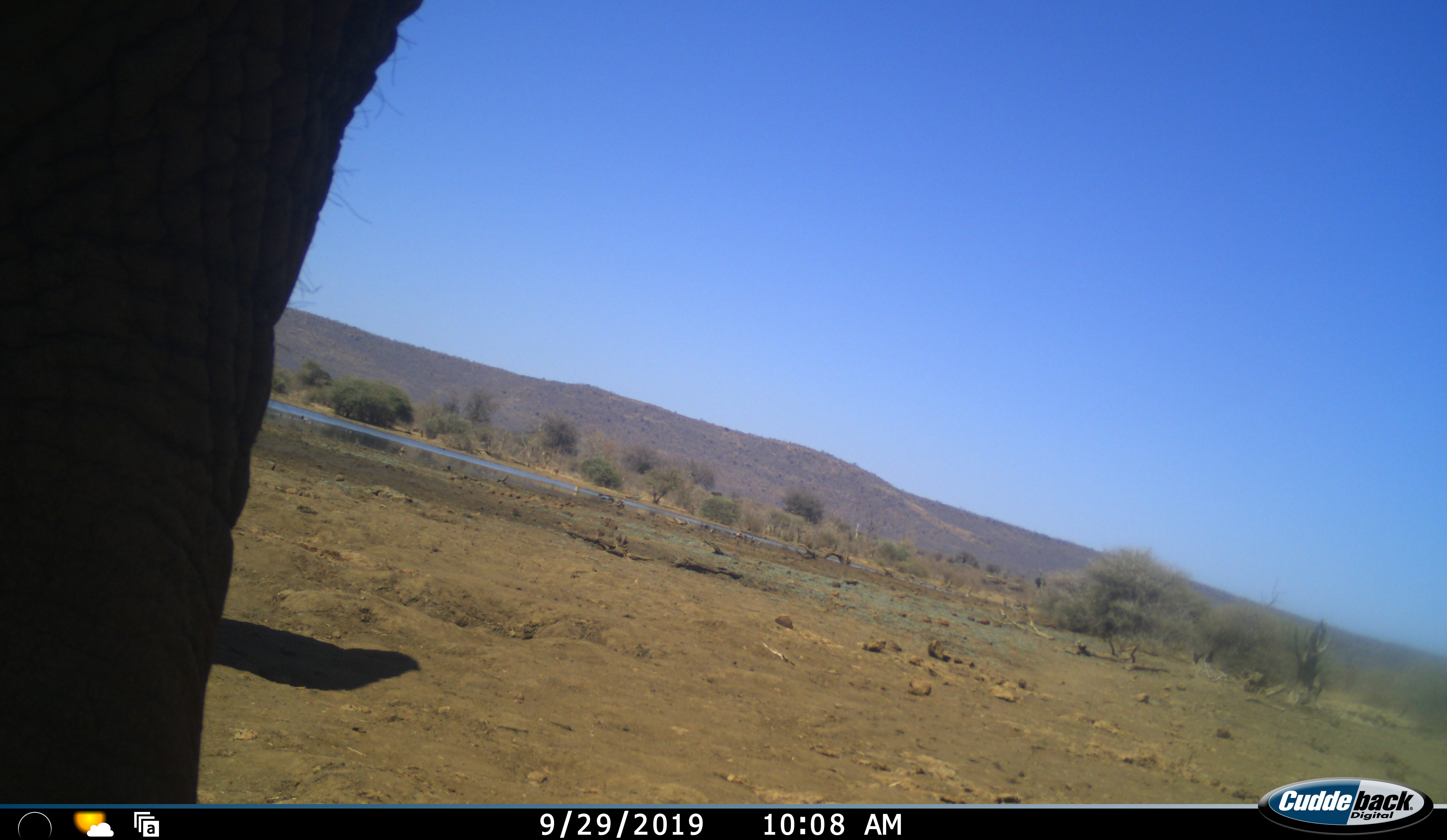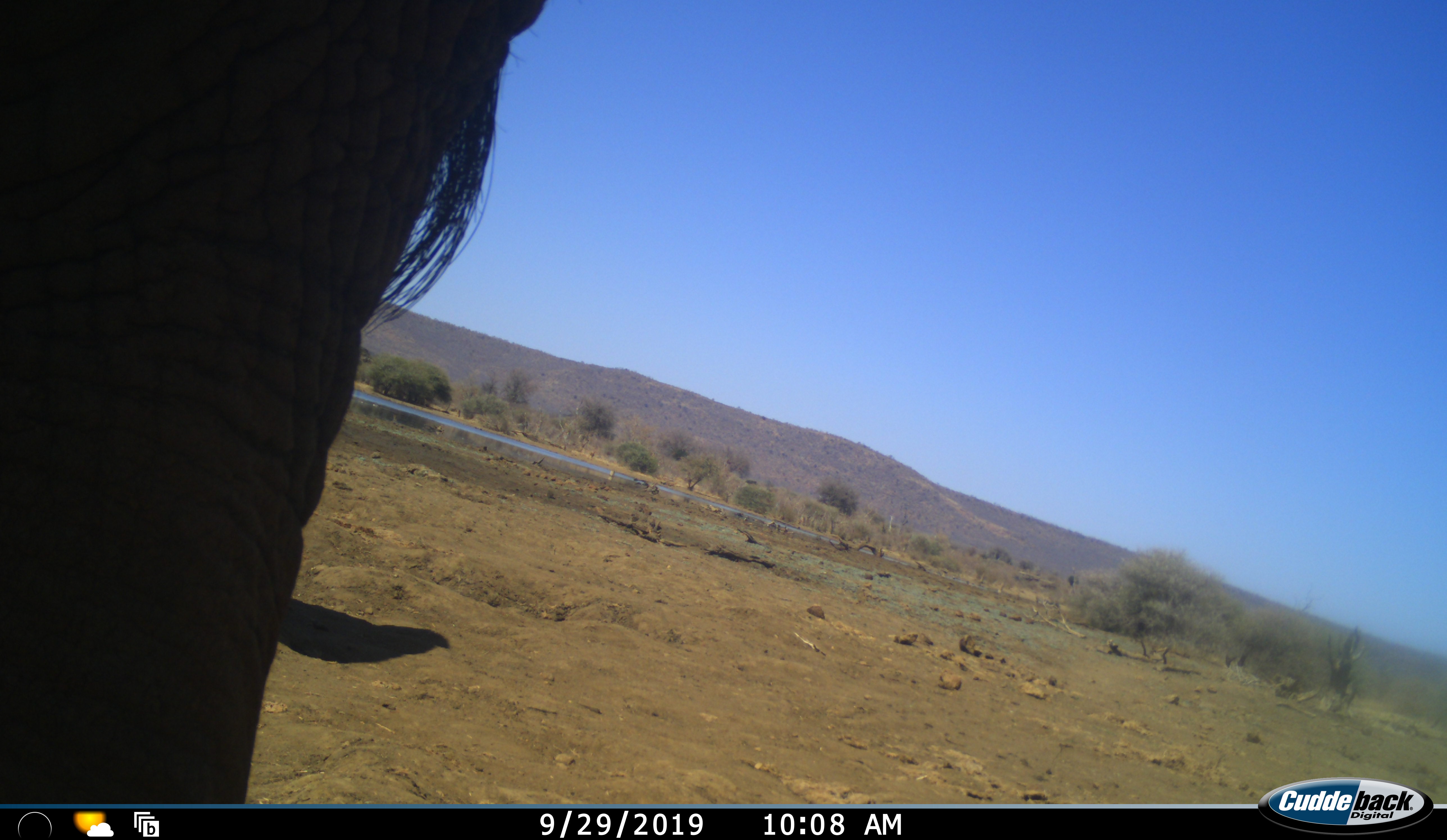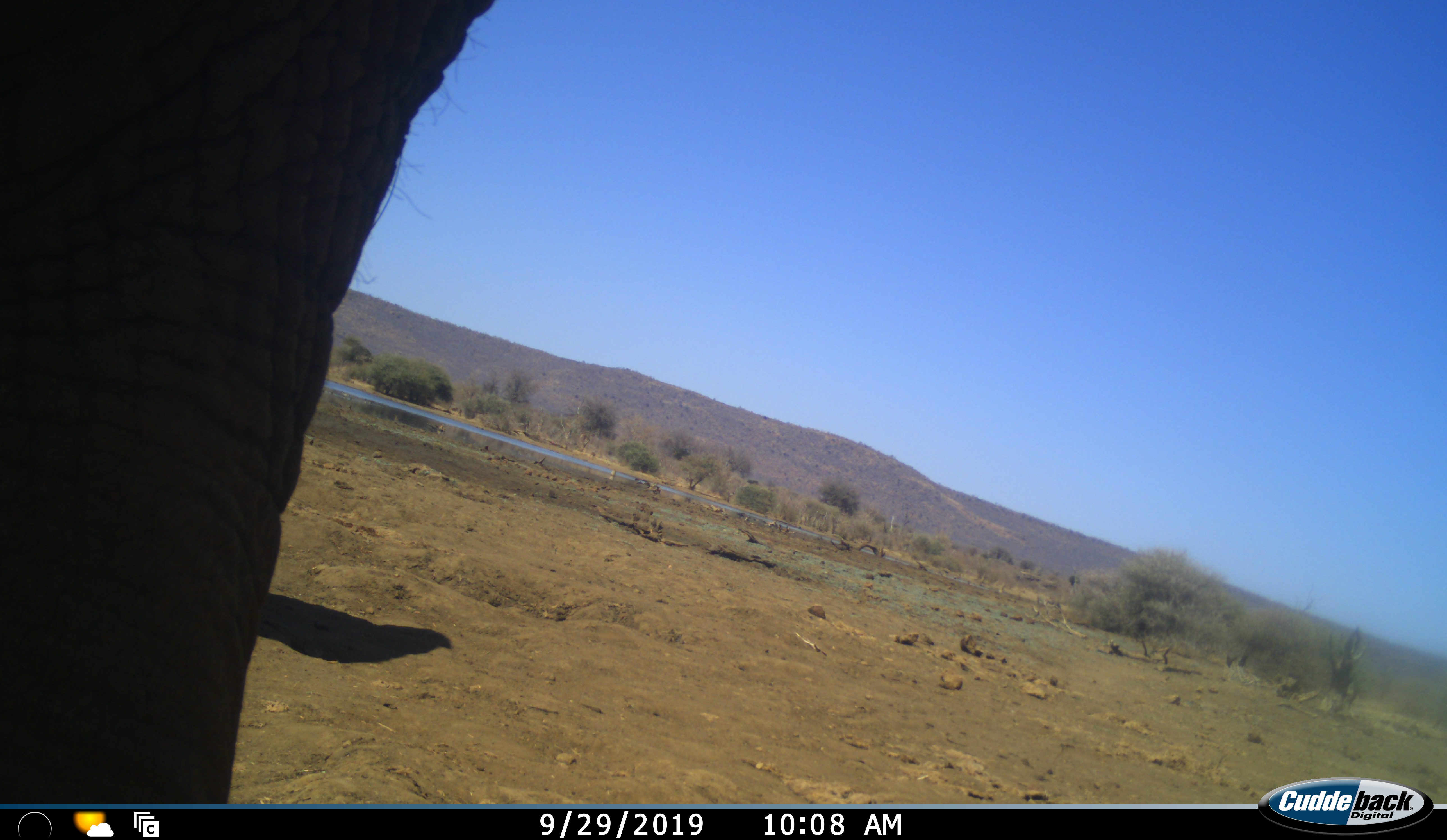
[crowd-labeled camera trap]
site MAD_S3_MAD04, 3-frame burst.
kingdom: Animalia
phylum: Chordata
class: Mammalia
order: Proboscidea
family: Elephantidae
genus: Loxodonta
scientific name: Loxodonta africana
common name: african bush elephant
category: elephant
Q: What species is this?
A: Elephant (african bush elephant) (Loxodonta africana).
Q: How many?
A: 1.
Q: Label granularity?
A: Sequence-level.